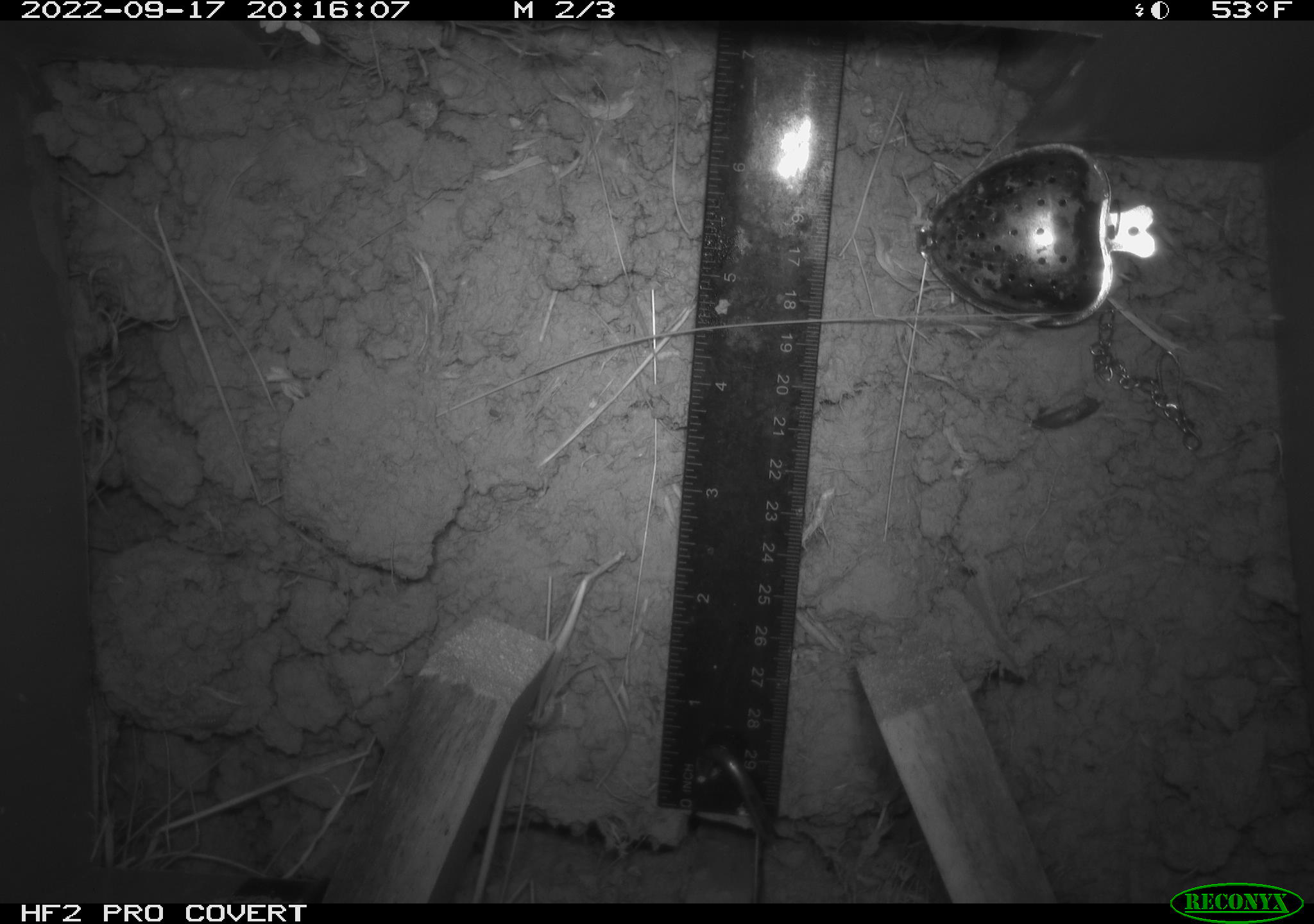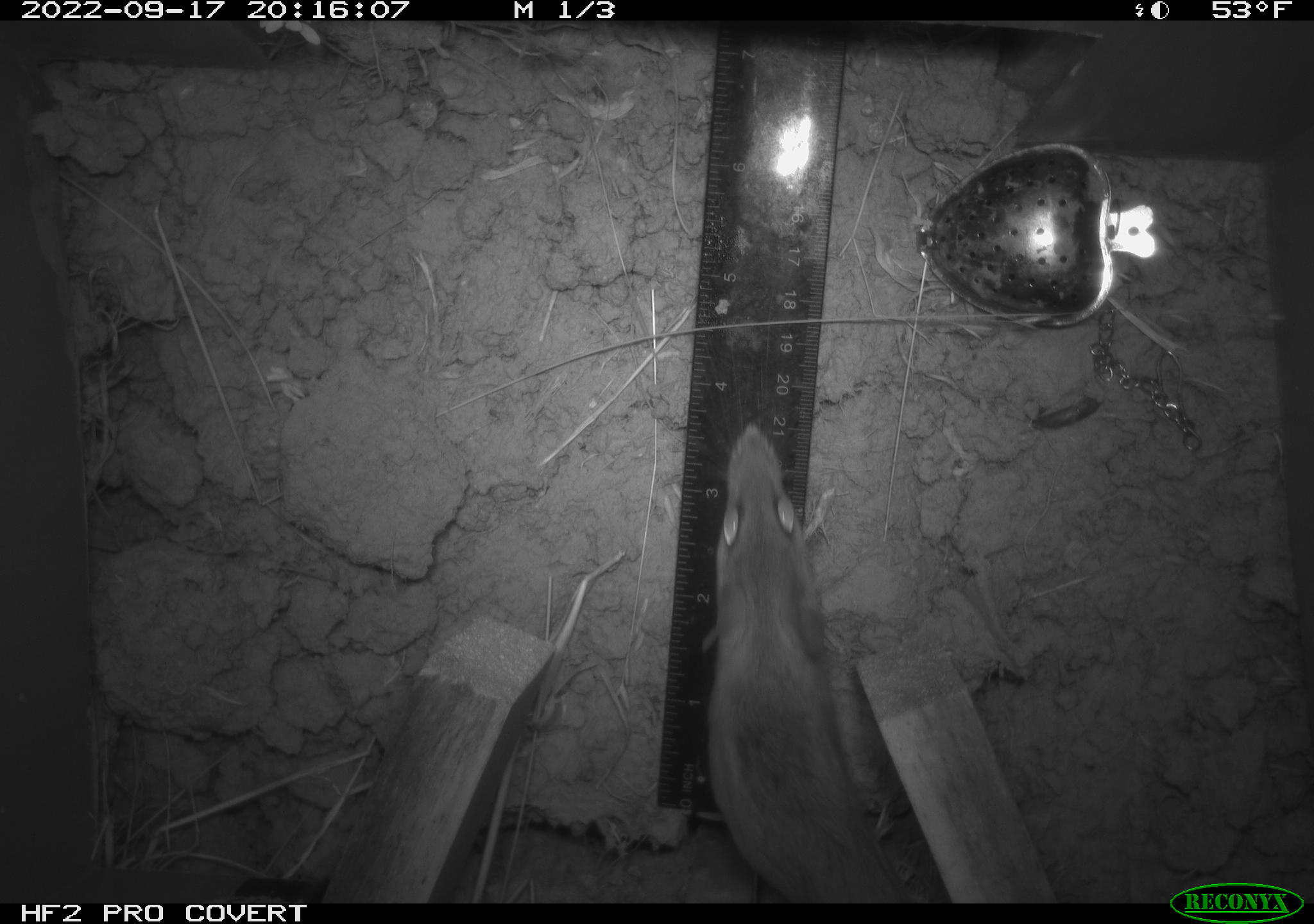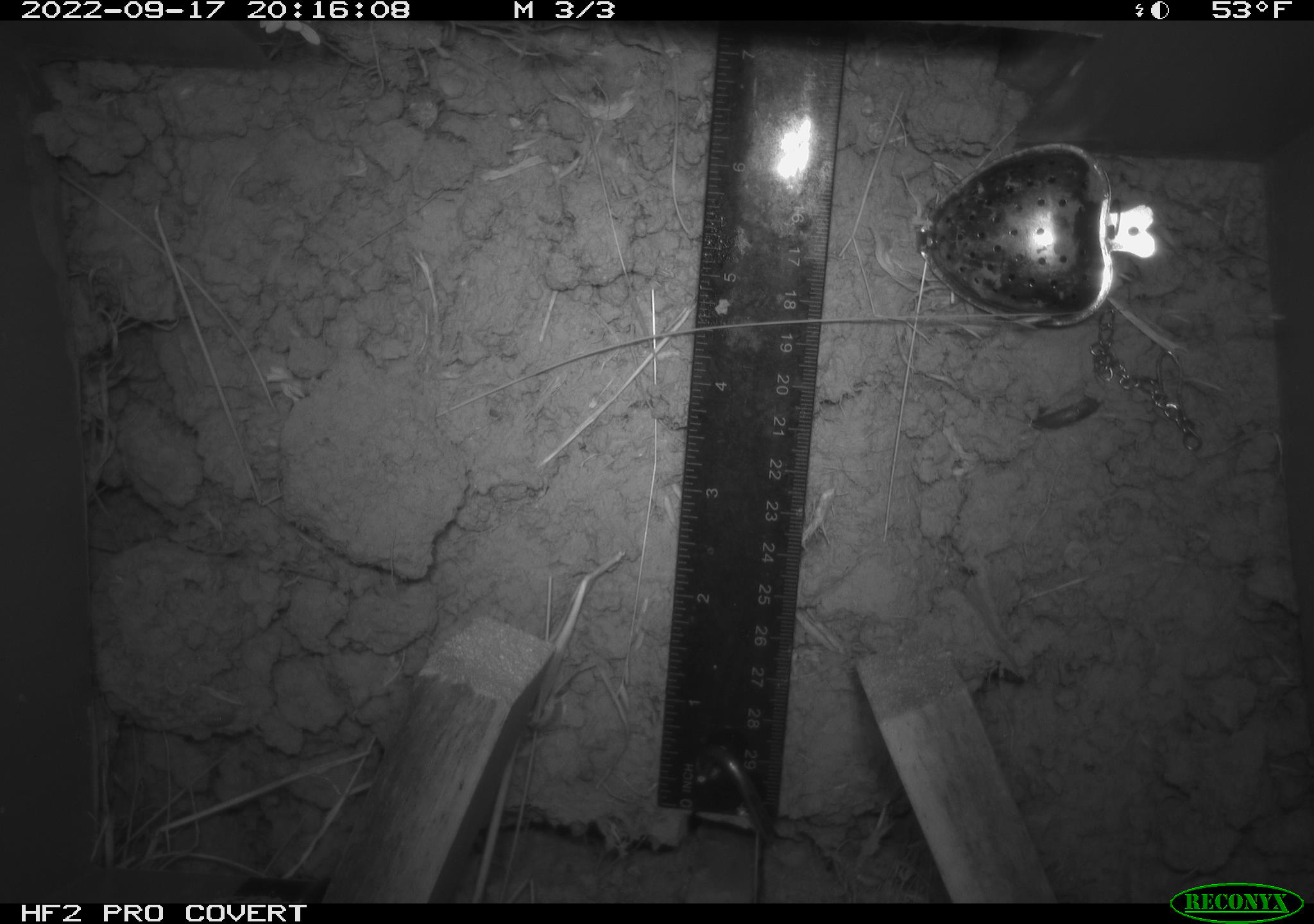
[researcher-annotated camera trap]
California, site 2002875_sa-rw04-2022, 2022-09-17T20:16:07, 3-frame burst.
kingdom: Animalia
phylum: Chordata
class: Mammalia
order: Rodentia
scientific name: Rodentia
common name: mouse species